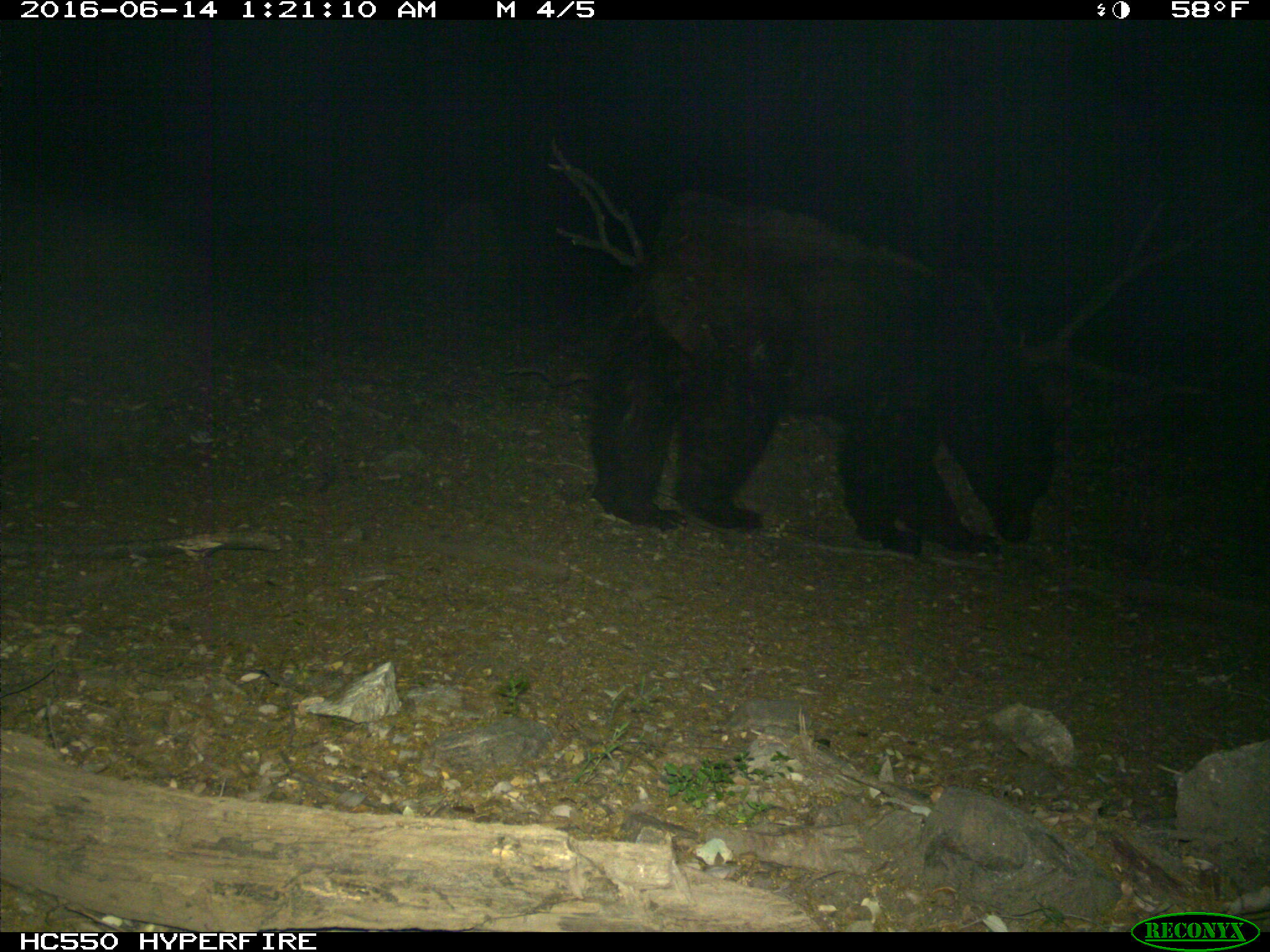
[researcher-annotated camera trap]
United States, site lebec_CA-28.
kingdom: Animalia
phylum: Chordata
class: Mammalia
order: Carnivora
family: Ursidae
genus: Ursus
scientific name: Ursus americanus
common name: american black bear